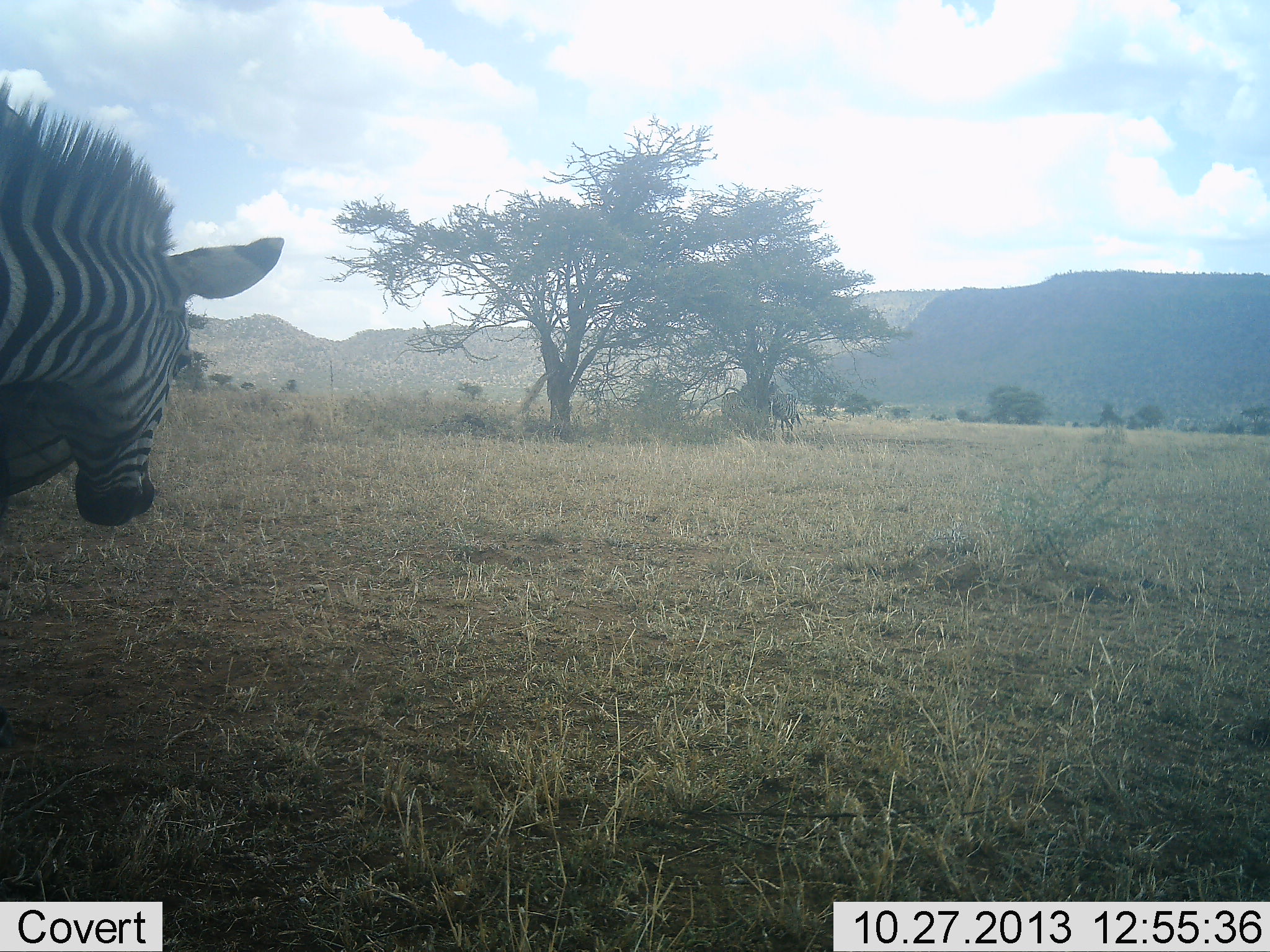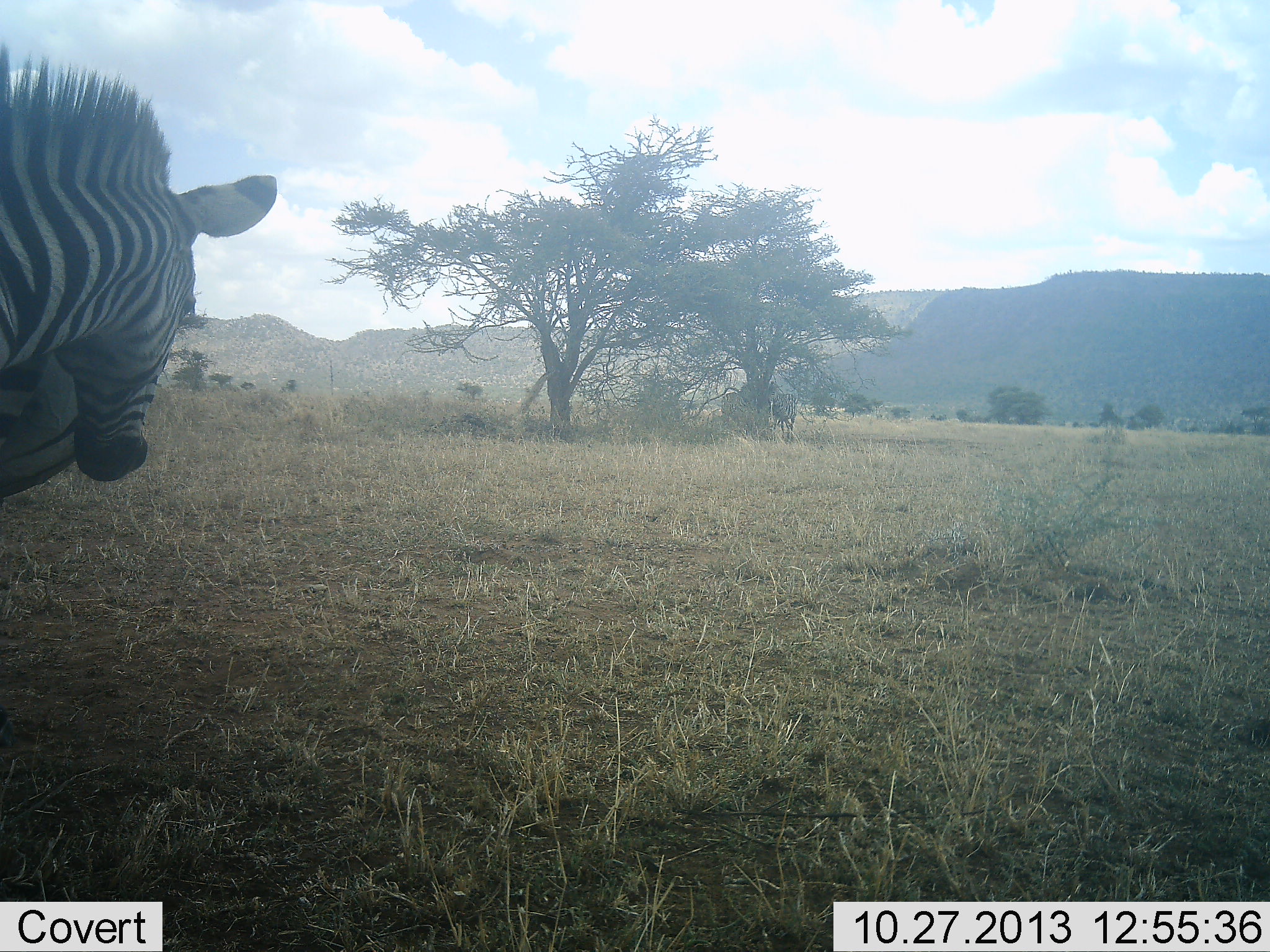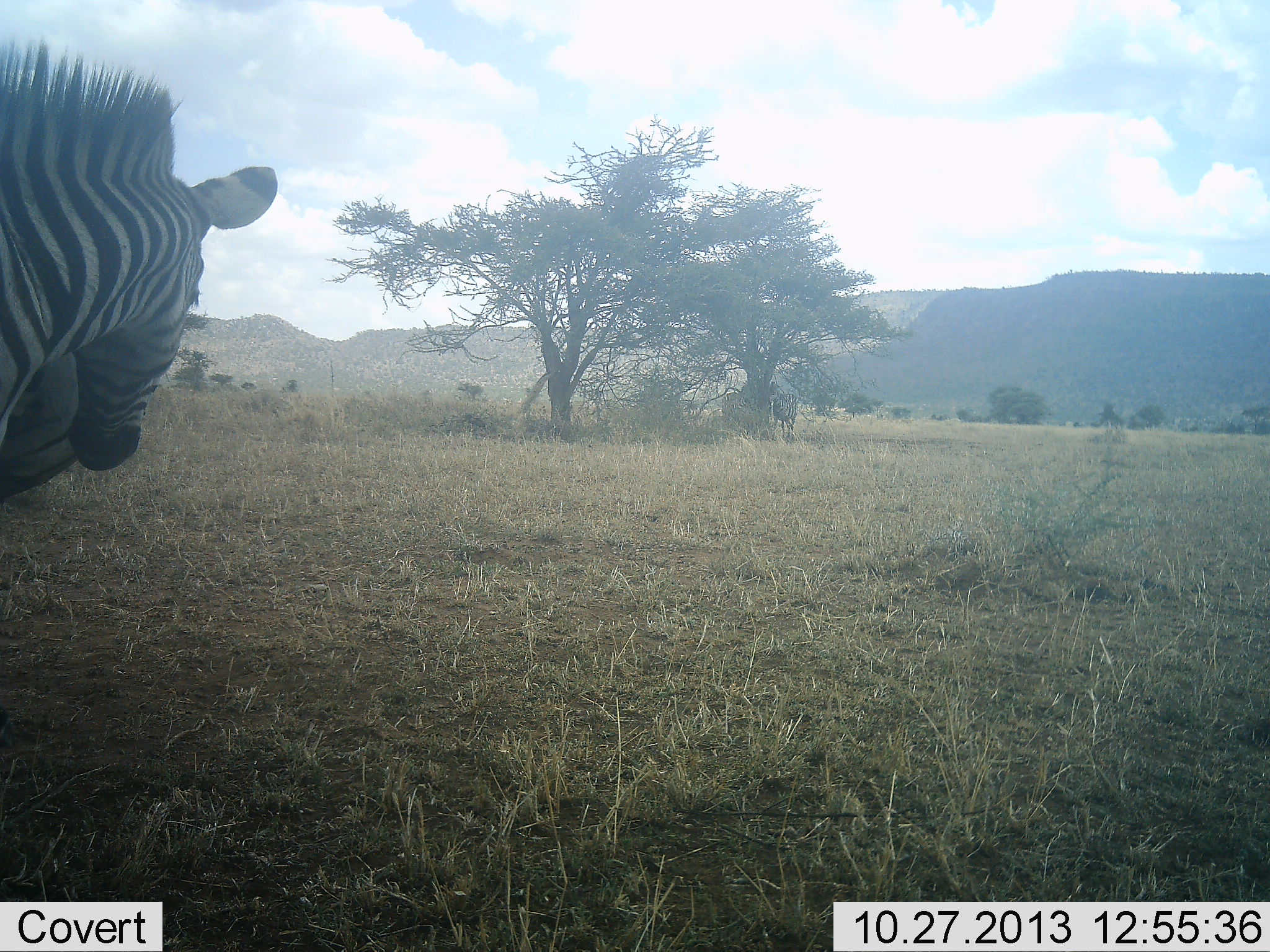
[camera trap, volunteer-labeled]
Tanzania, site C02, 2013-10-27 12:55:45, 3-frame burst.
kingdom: Animalia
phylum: Chordata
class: Mammalia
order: Perissodactyla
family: Equidae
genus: Equus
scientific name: Equus quagga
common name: plains zebra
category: zebra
Zebra (plains zebra) (Equus quagga), count 2. Behavior (volunteer vote fractions): standing 100%, resting 0%, moving 10%, interacting 20%. Young present (vote fraction): 0%. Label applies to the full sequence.